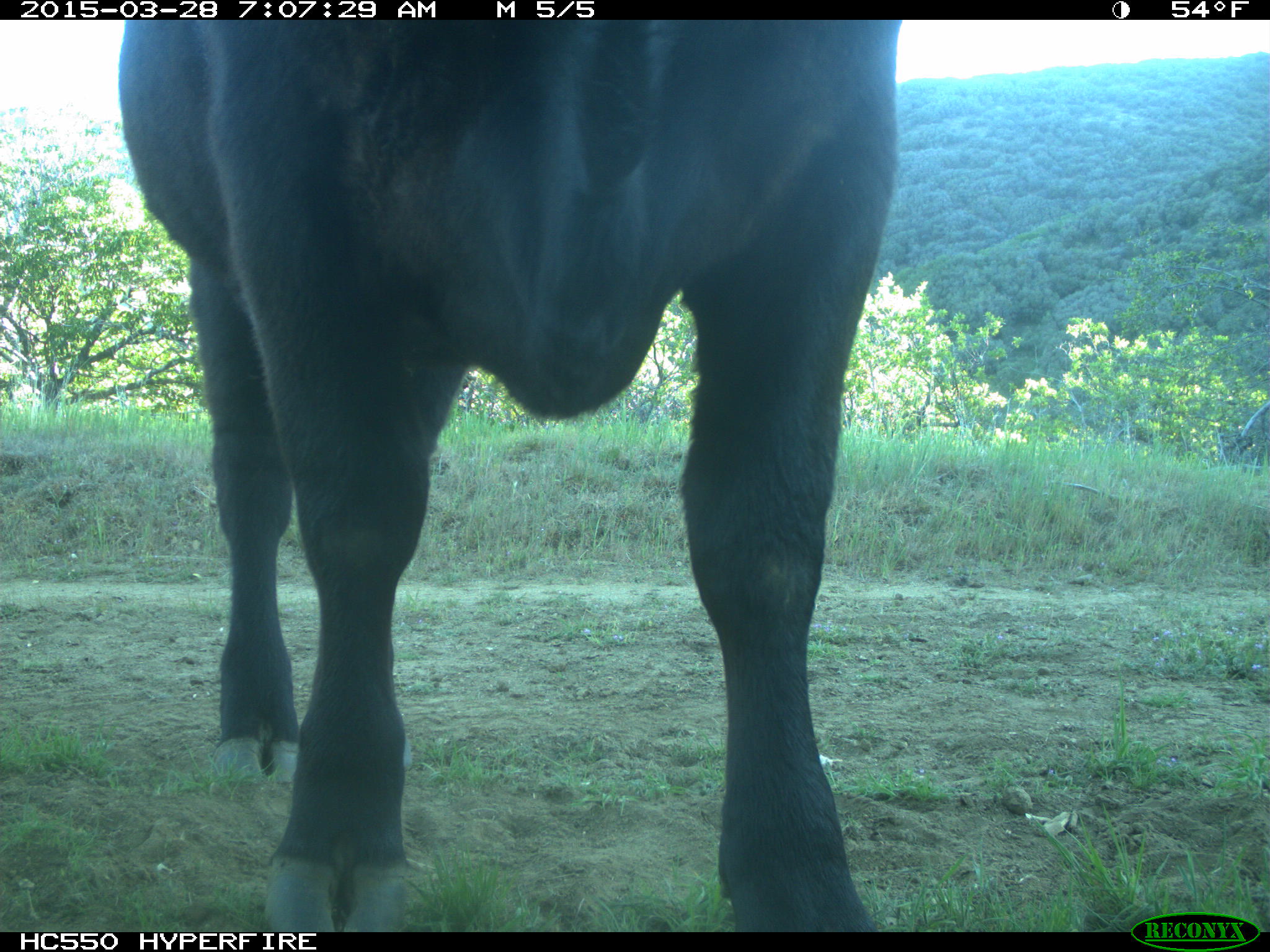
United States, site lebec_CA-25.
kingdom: Animalia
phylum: Chordata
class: Mammalia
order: Artiodactyla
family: Bovidae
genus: Bos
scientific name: Bos taurus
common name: domestic cow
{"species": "Bos taurus (domestic cow)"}